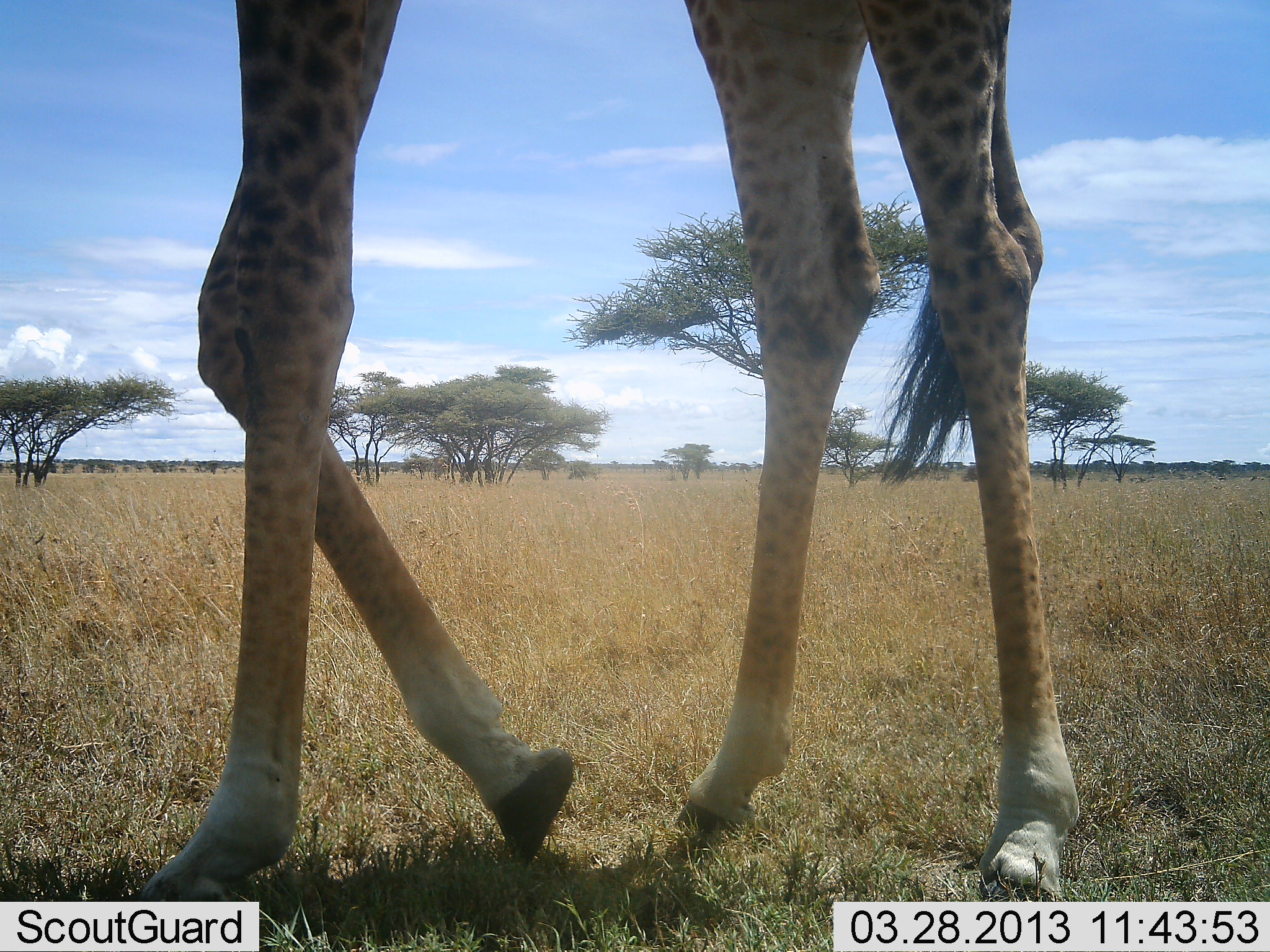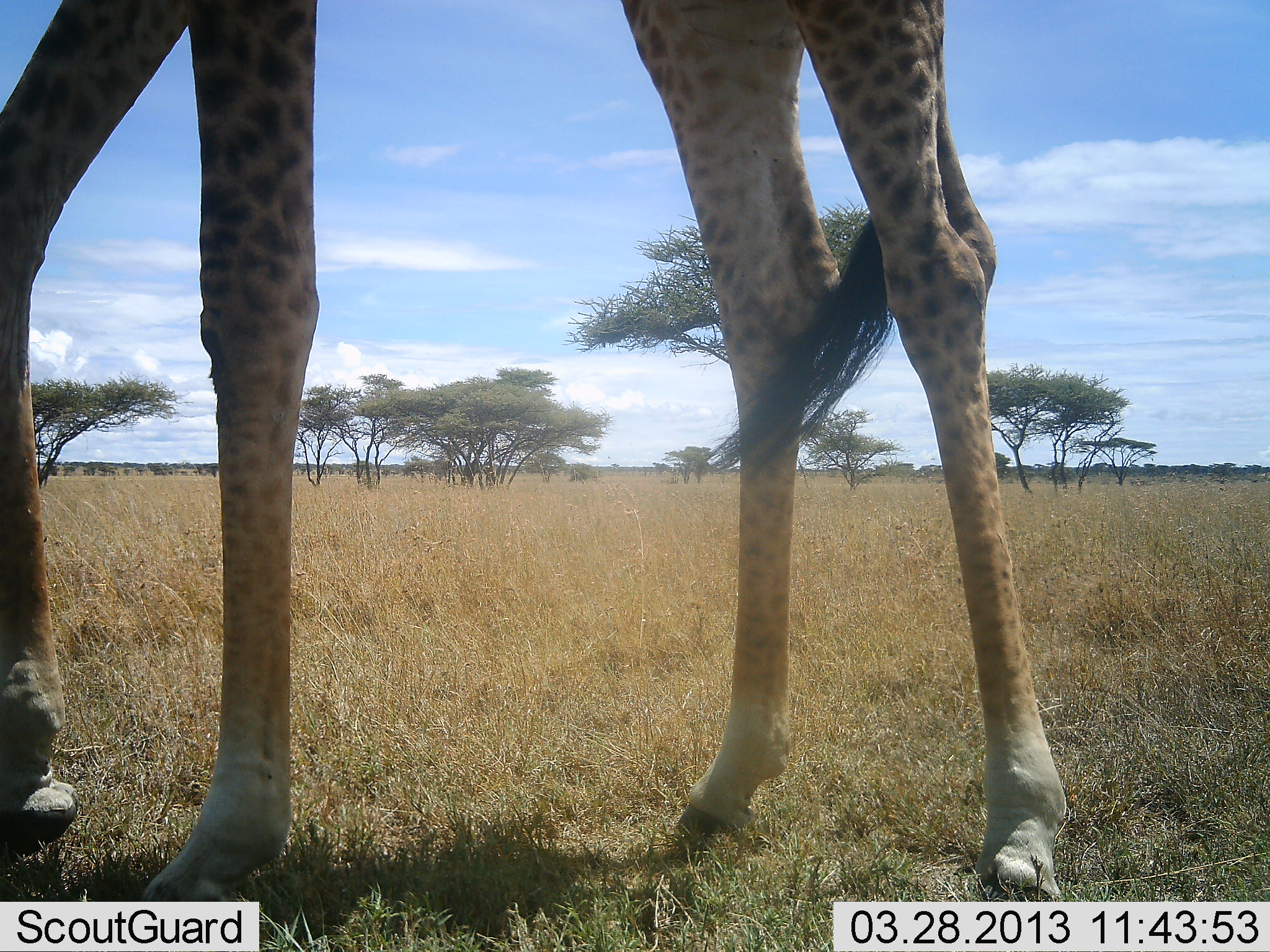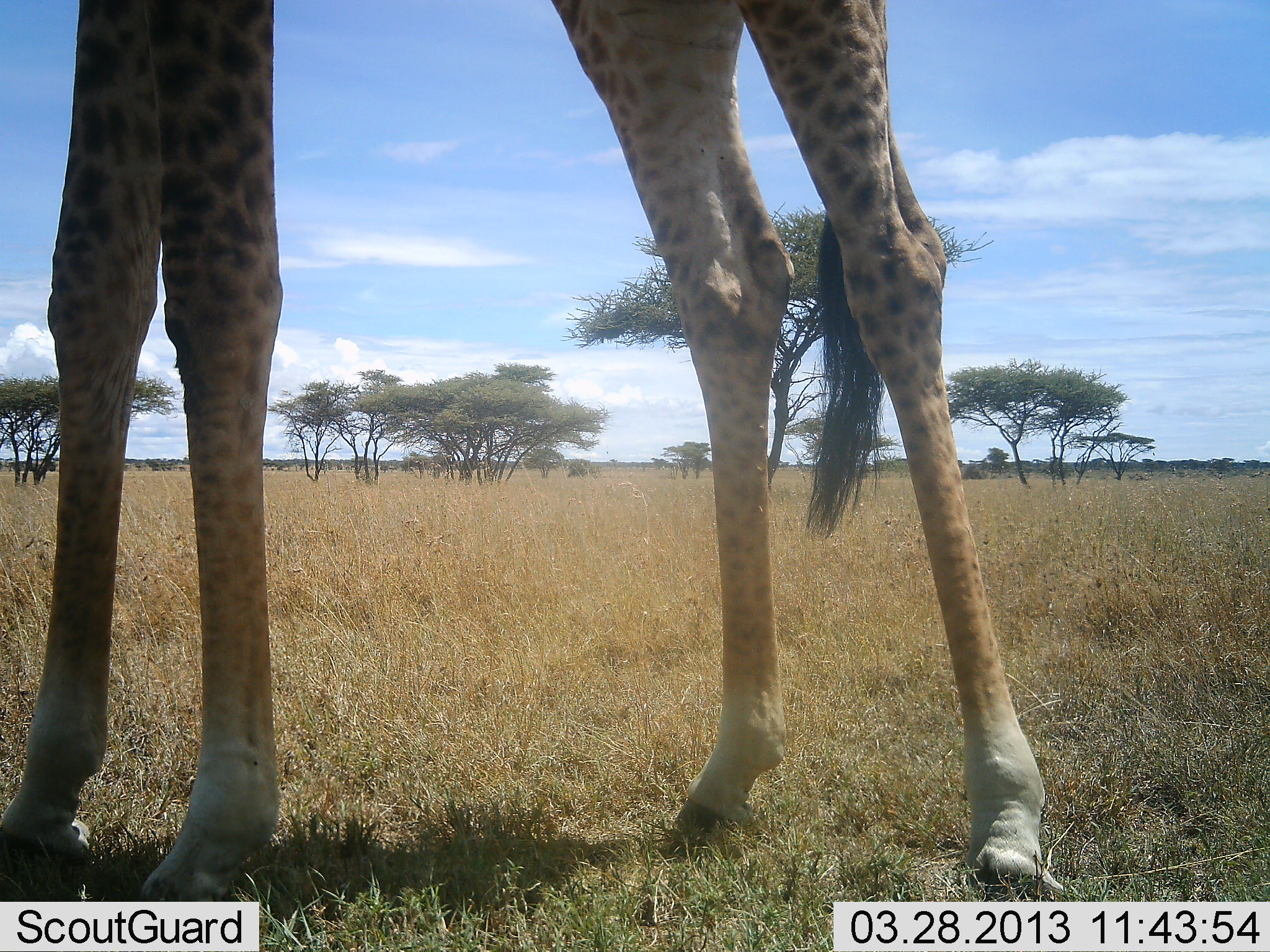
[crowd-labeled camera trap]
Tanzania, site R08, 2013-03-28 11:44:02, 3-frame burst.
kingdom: Animalia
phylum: Chordata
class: Mammalia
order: Artiodactyla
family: Giraffidae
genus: Giraffa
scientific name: Giraffa camelopardalis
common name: giraffe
Giraffe (Giraffa camelopardalis), count 1. Behavior (volunteer vote fractions): standing 54%, resting 0%, moving 50%, interacting 0%. Young present (vote fraction): 0%. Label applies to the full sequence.